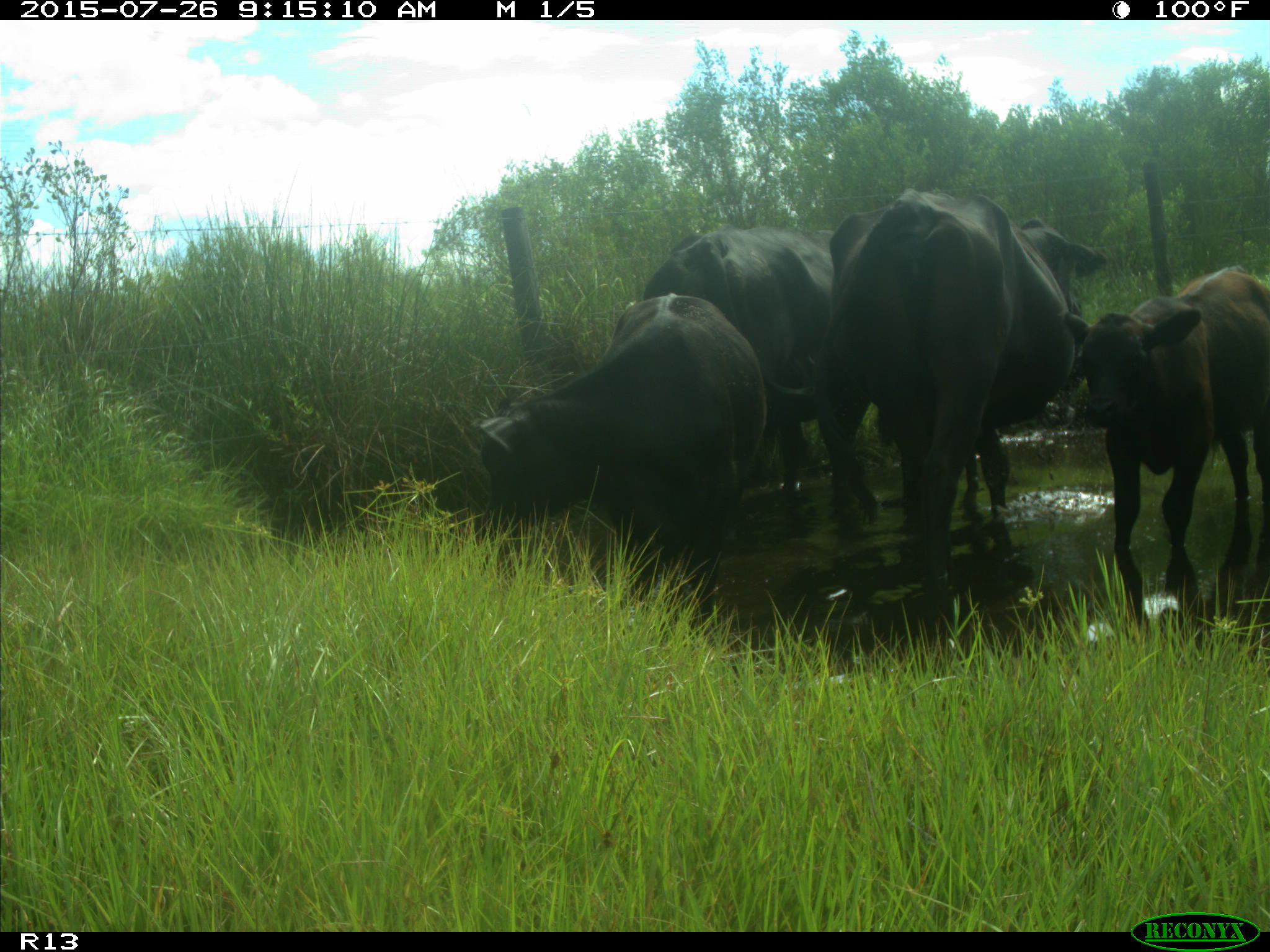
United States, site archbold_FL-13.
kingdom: Animalia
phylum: Chordata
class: Mammalia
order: Artiodactyla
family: Bovidae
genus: Bos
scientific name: Bos taurus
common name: domestic cow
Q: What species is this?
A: Bos taurus (domestic cow).